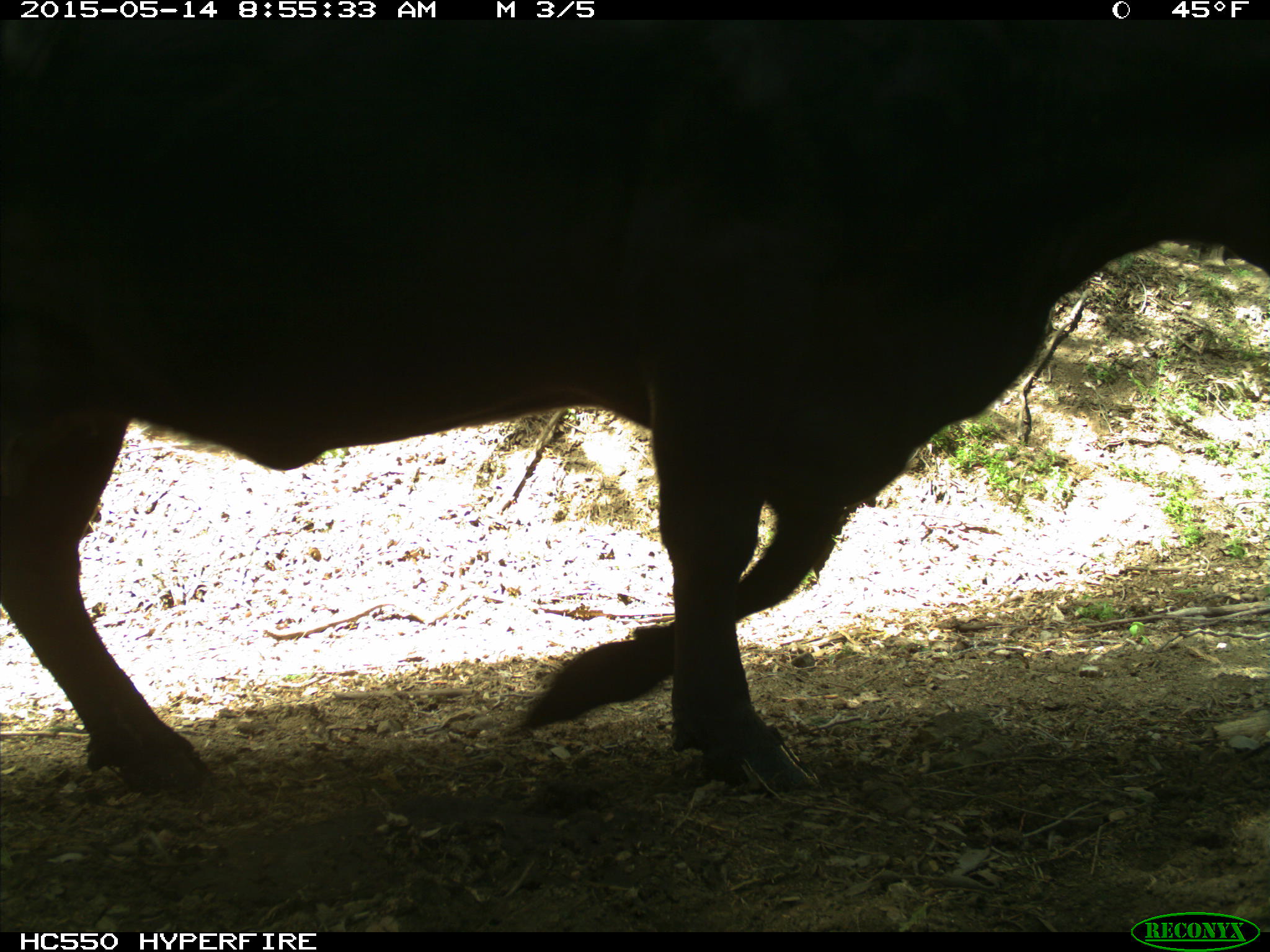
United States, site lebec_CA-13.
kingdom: Animalia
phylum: Chordata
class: Mammalia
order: Artiodactyla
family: Bovidae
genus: Bos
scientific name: Bos taurus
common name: domestic cow